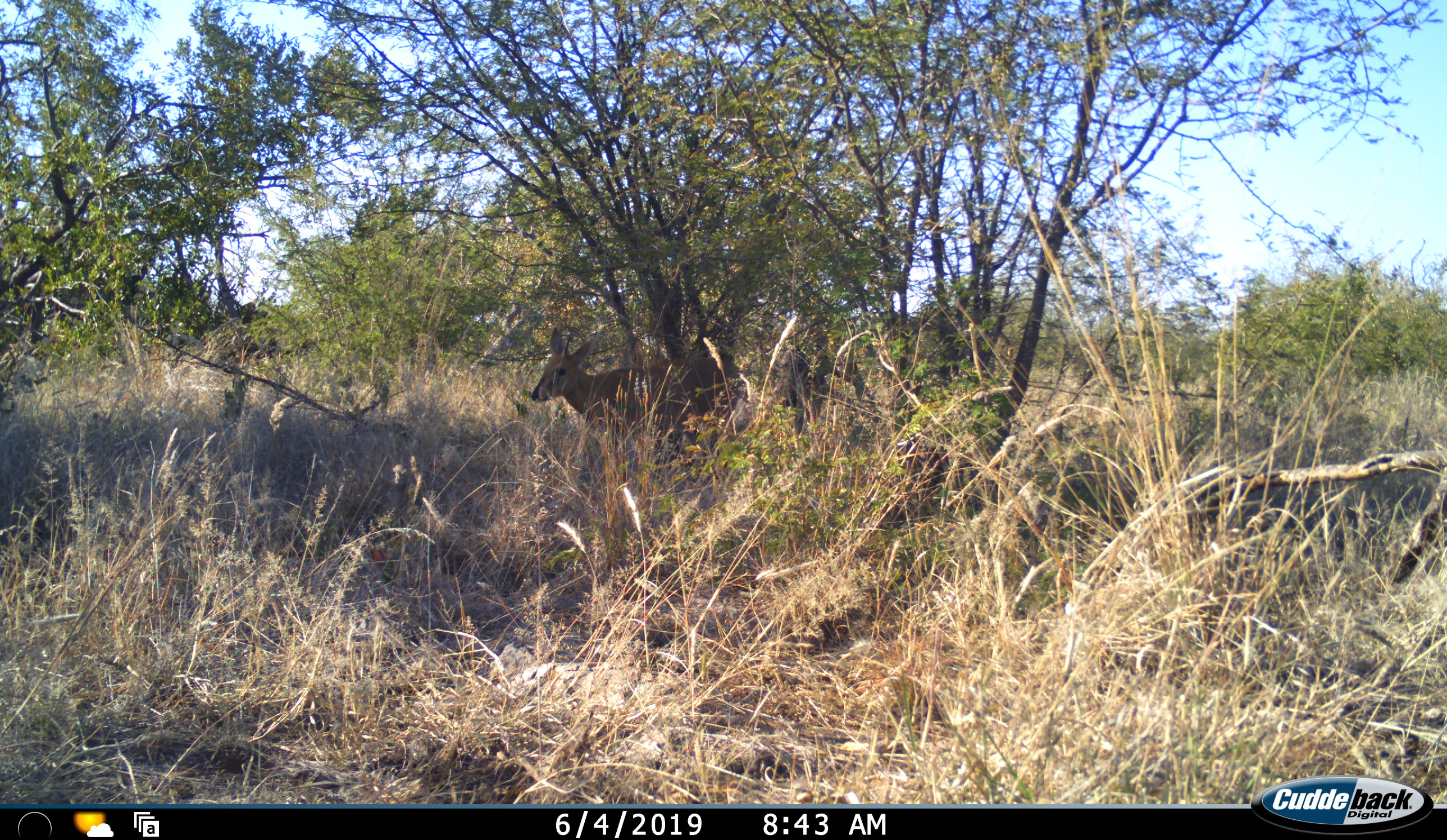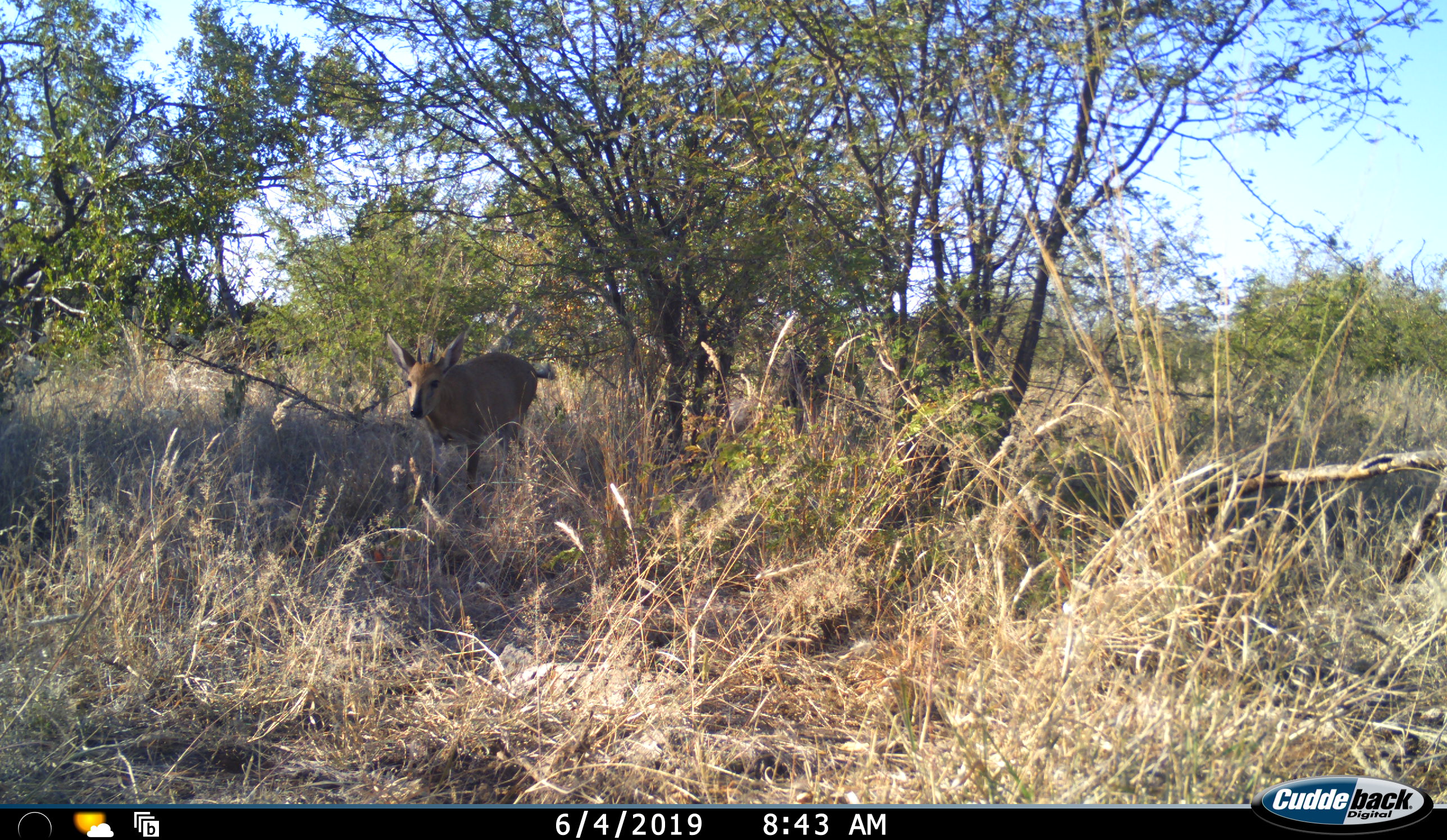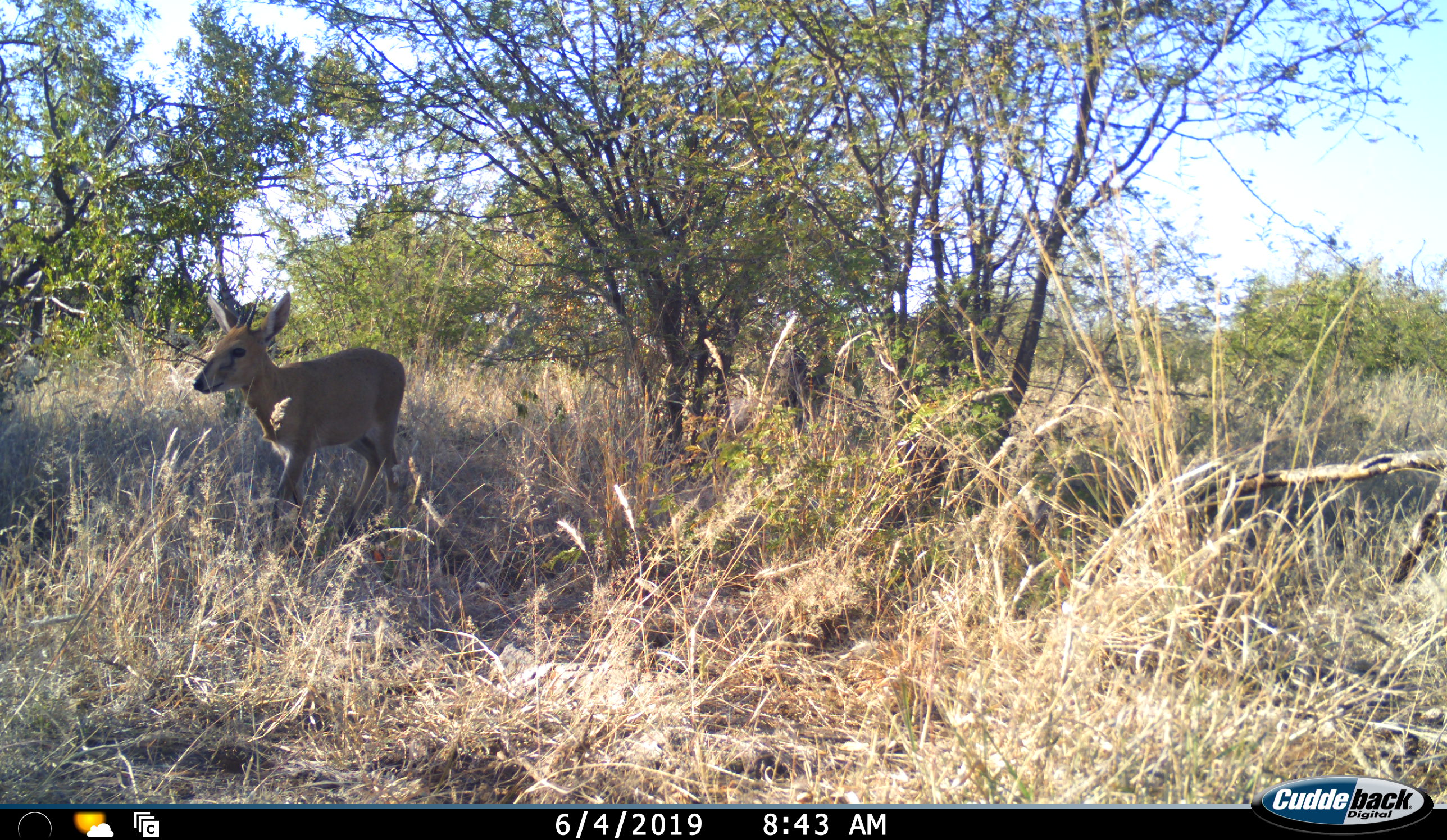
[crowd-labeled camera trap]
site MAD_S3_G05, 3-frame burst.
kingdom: Animalia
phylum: Chordata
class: Mammalia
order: Artiodactyla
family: Bovidae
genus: Sylvicapra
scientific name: Sylvicapra grimmia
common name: common duiker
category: duikercommongrey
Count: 1.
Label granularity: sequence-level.